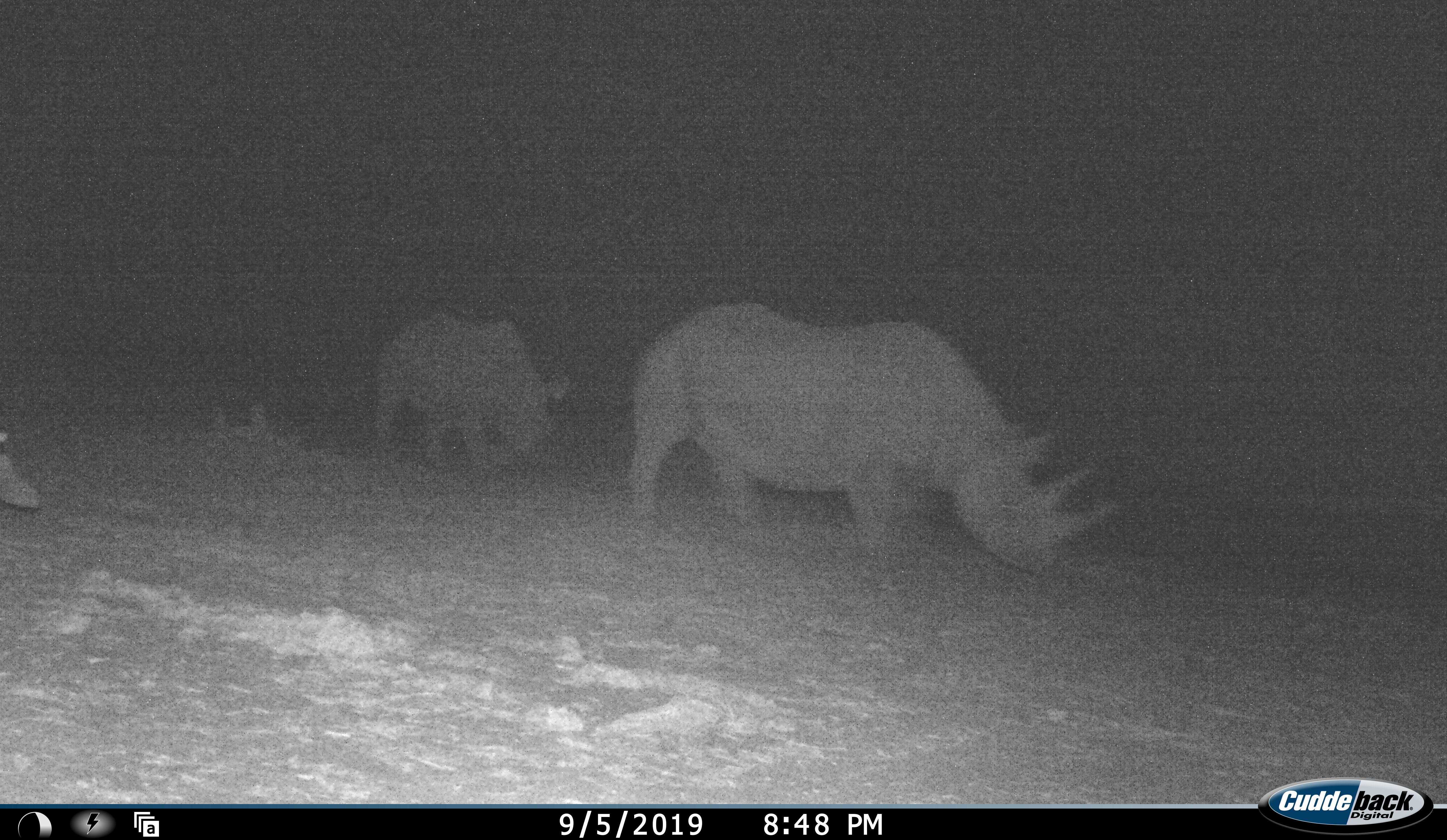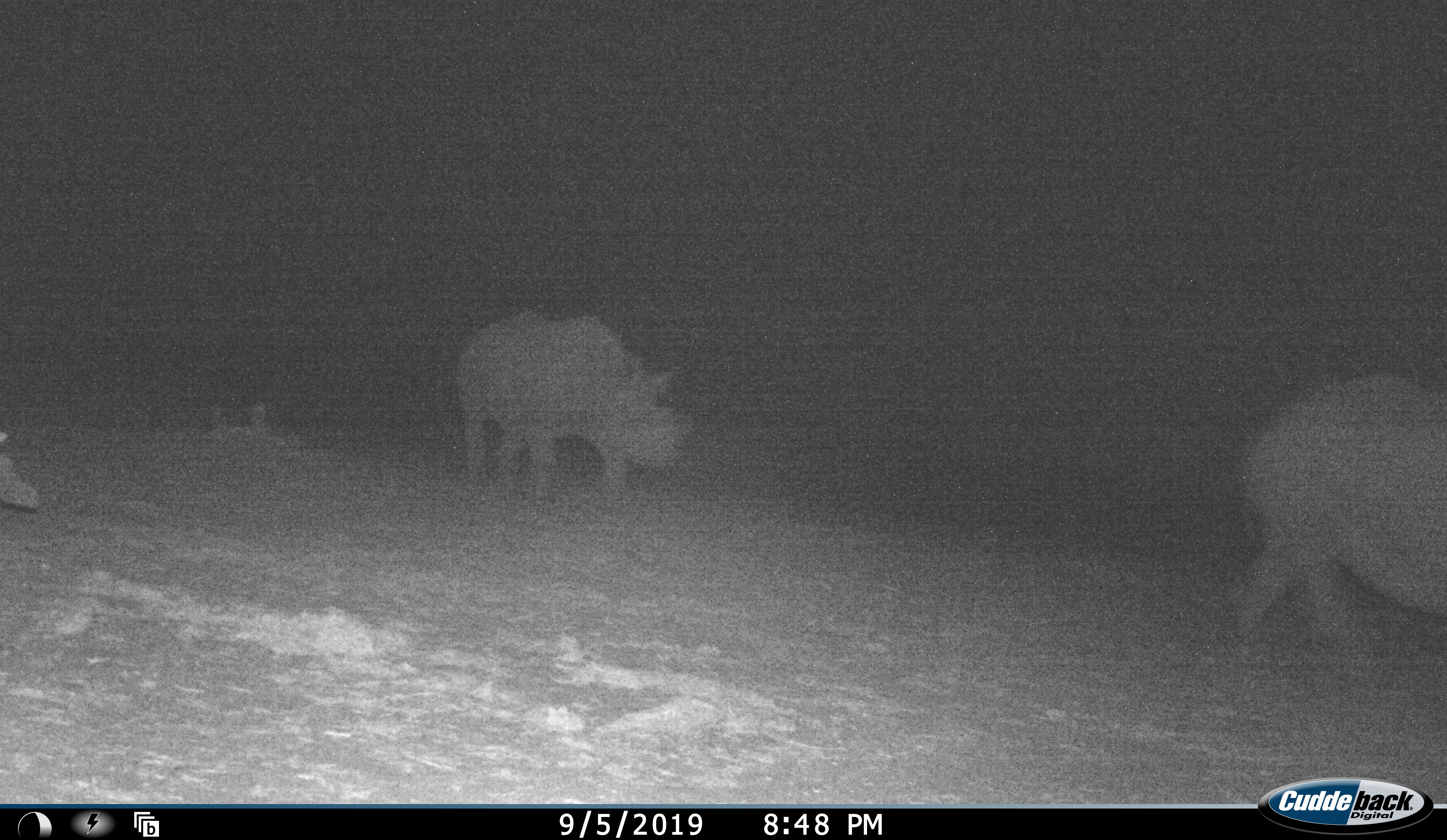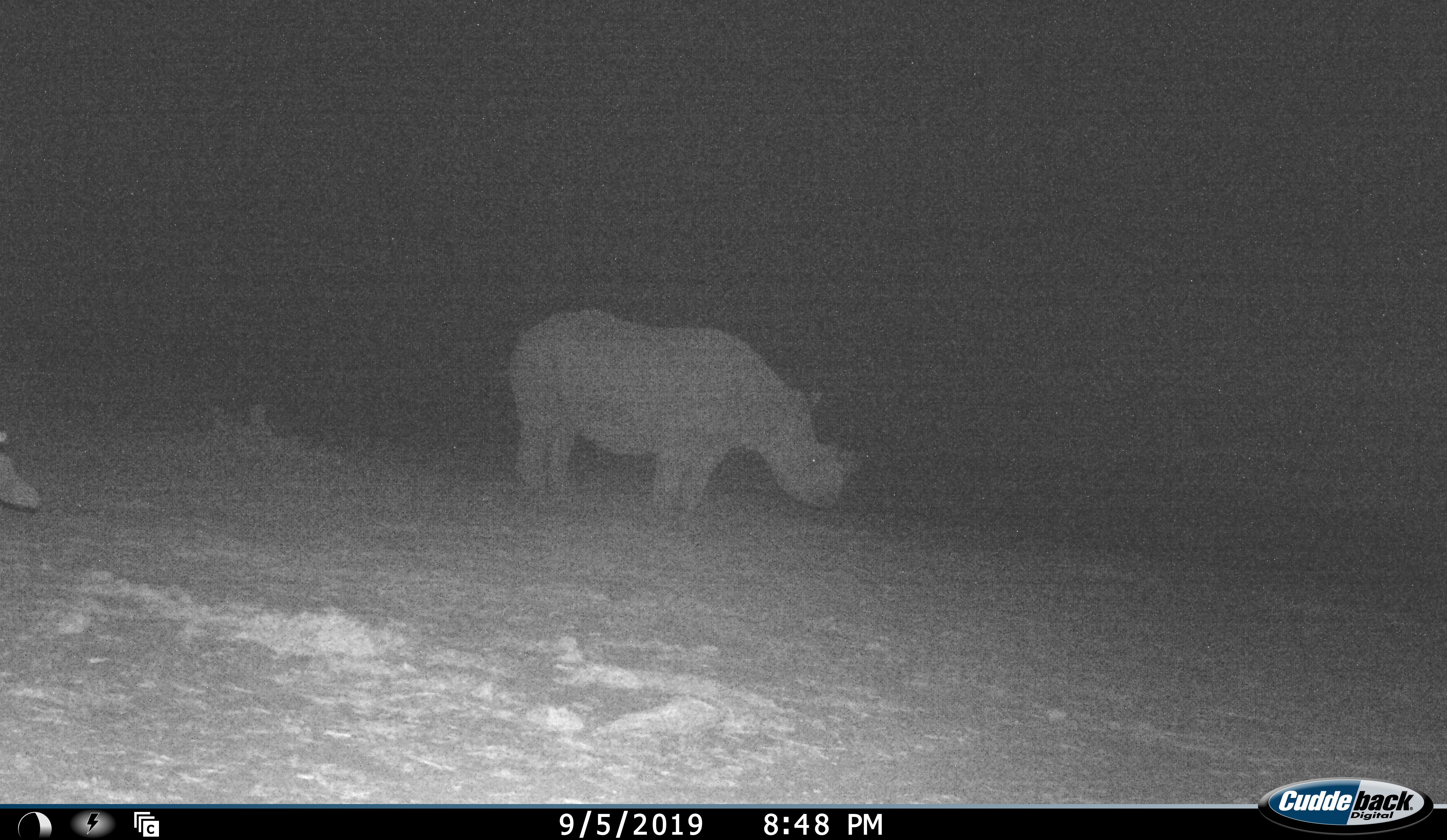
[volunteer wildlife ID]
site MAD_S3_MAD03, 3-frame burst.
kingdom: Animalia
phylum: Chordata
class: Mammalia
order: Perissodactyla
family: Rhinocerotidae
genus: Ceratotherium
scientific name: Ceratotherium simum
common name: white rhinoceros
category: rhinoceroswhite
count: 2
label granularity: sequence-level